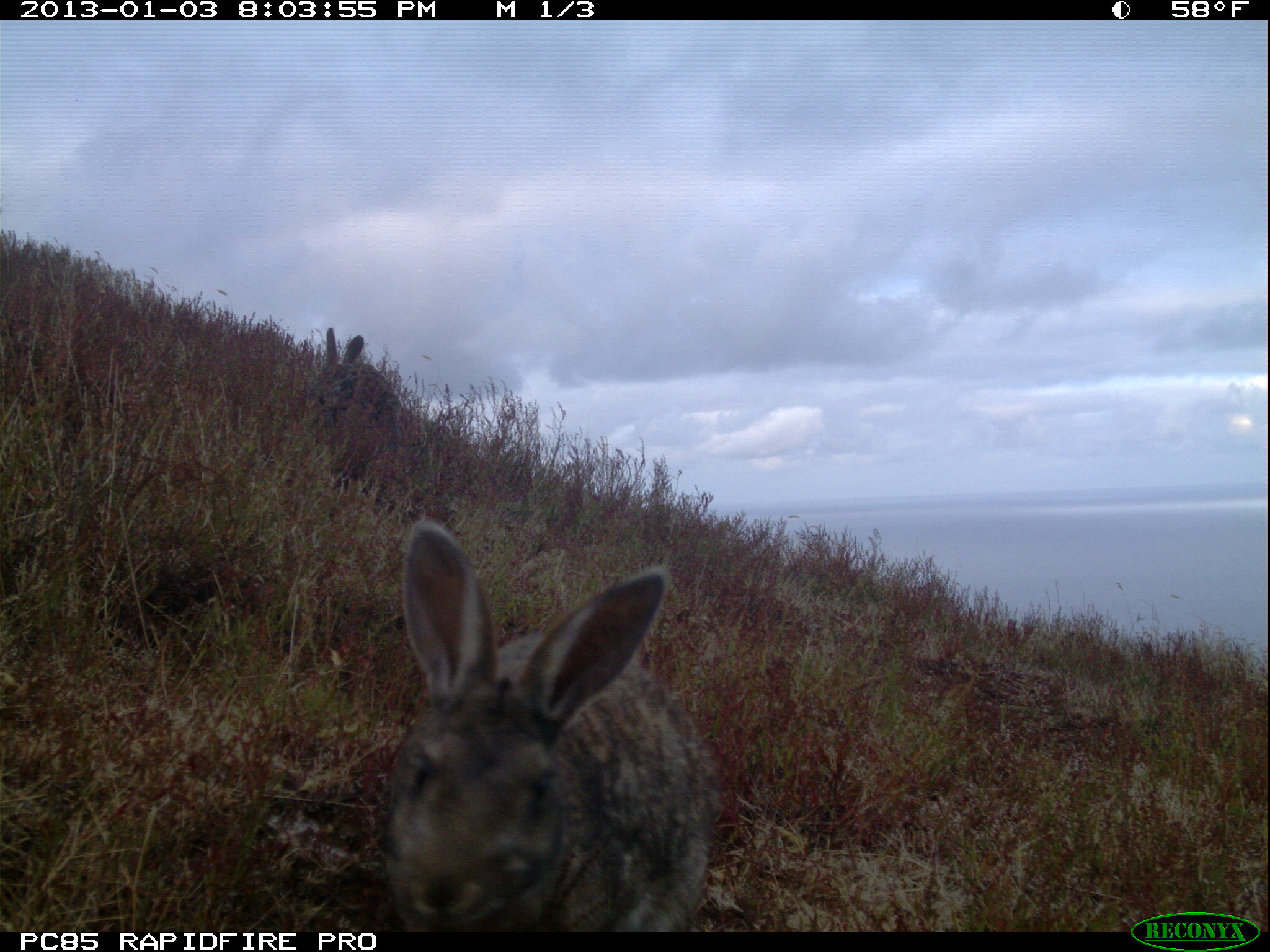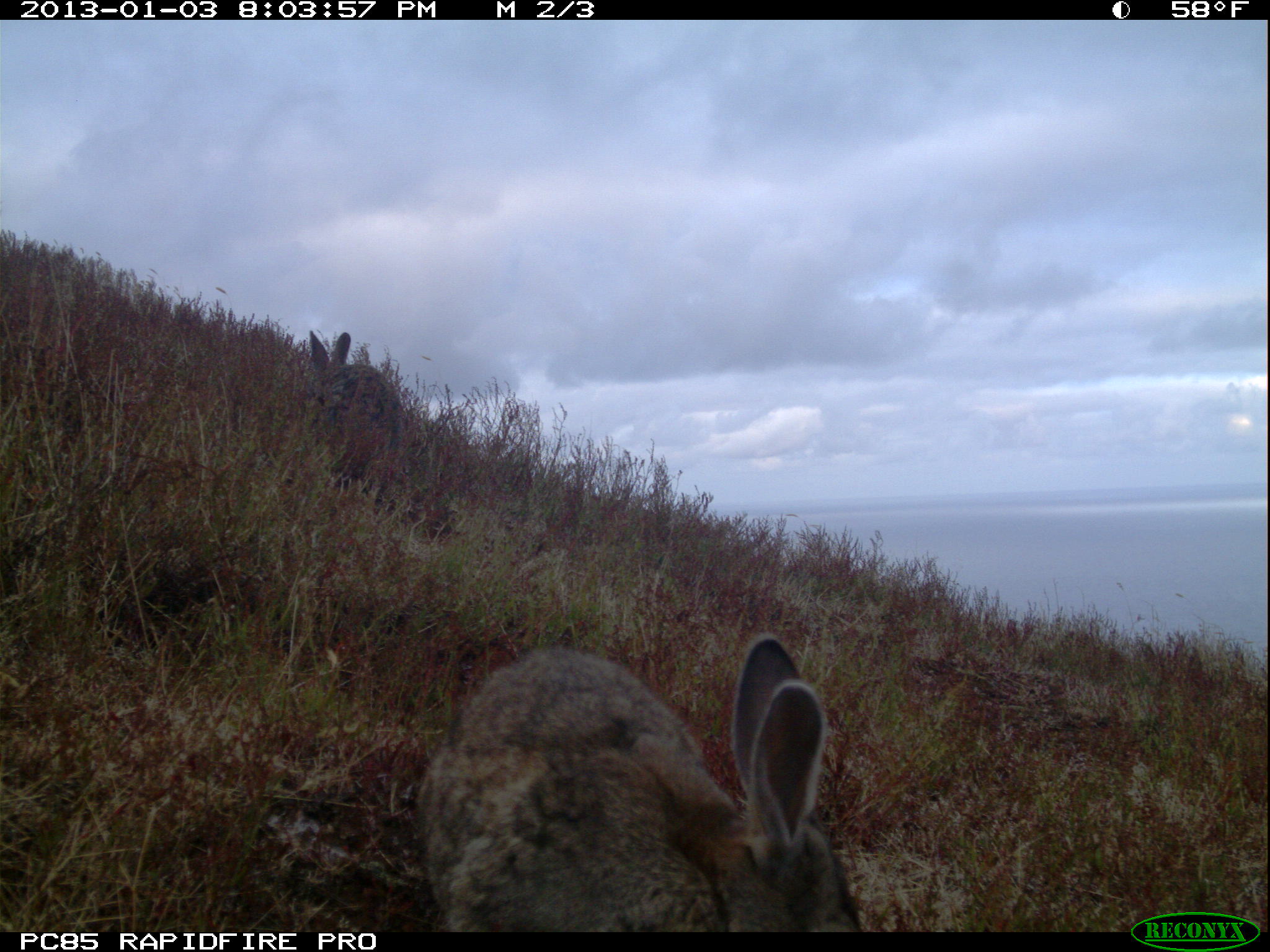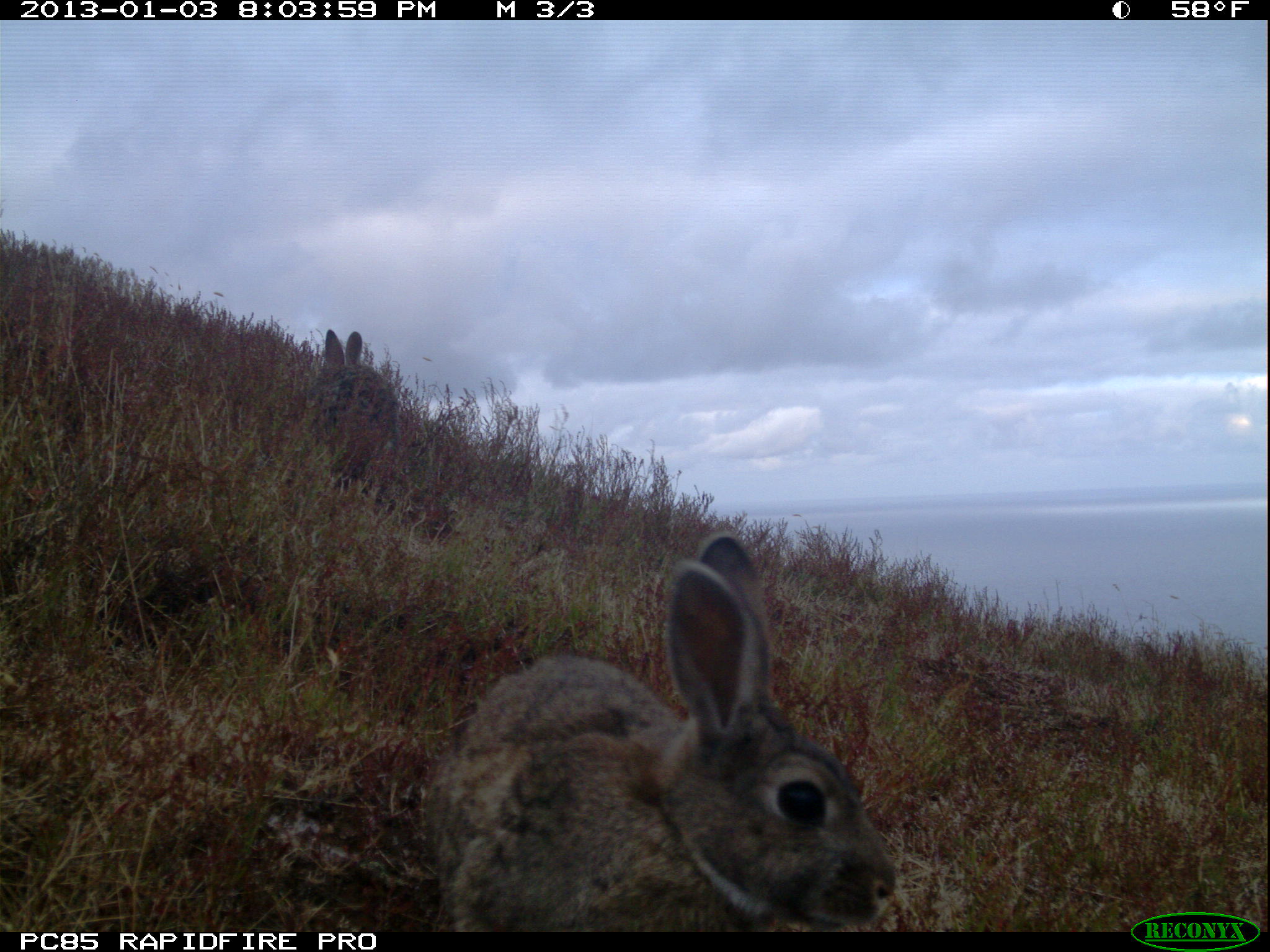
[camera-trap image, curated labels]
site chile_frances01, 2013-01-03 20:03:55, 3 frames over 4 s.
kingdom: Animalia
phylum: Chordata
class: Mammalia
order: Lagomorpha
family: Leporidae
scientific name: Leporidae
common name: rabbits and hares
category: rabbit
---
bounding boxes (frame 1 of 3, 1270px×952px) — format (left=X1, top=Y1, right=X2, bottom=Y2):
rabbit: (left=376, top=522, right=721, bottom=930); (left=301, top=327, right=409, bottom=491)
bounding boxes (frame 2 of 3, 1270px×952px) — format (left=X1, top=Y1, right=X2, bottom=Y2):
rabbit: (left=409, top=633, right=865, bottom=933); (left=299, top=330, right=402, bottom=492)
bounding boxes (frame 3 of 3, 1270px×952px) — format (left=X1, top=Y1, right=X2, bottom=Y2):
rabbit: (left=414, top=532, right=906, bottom=933); (left=306, top=327, right=396, bottom=493)